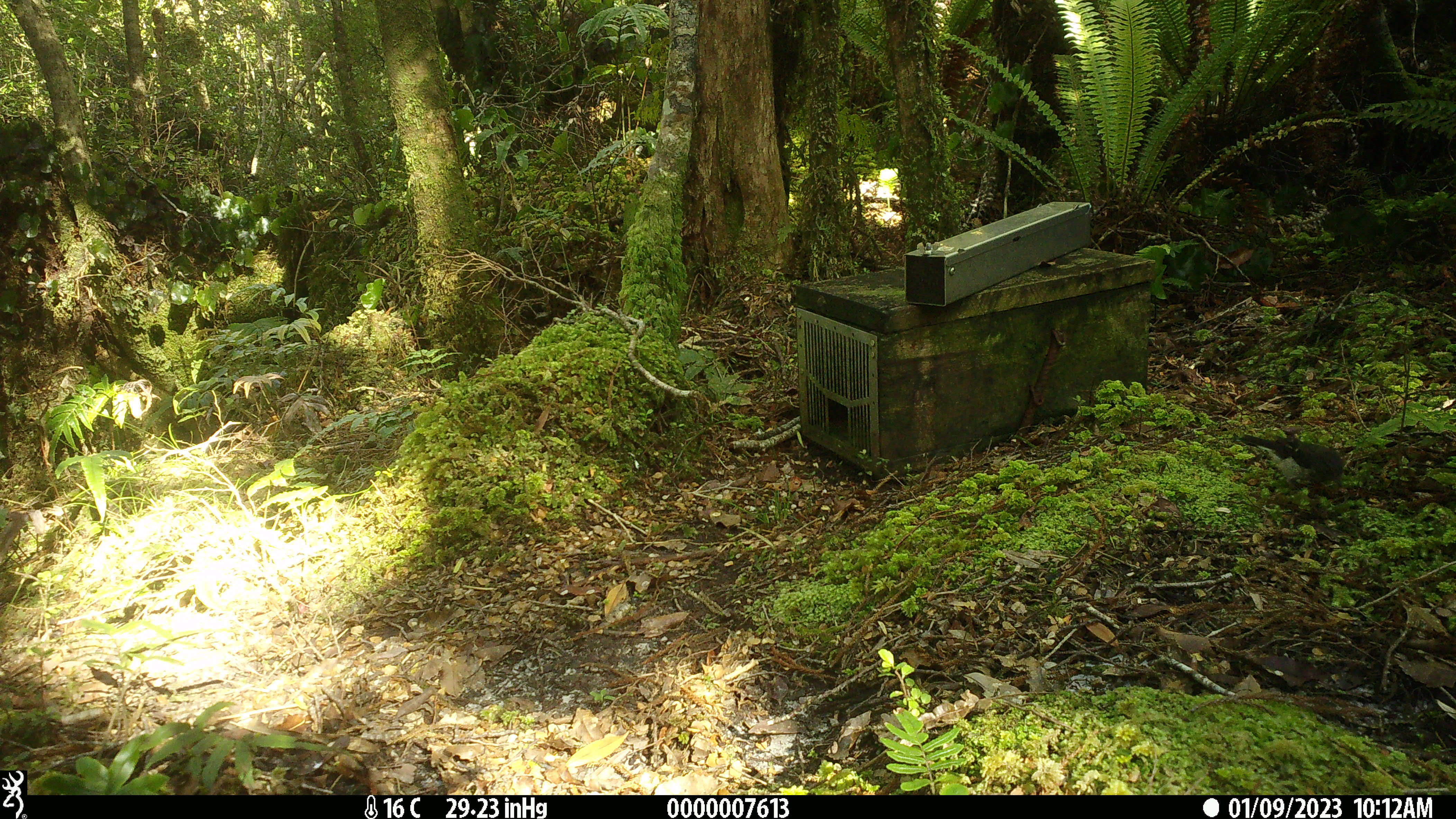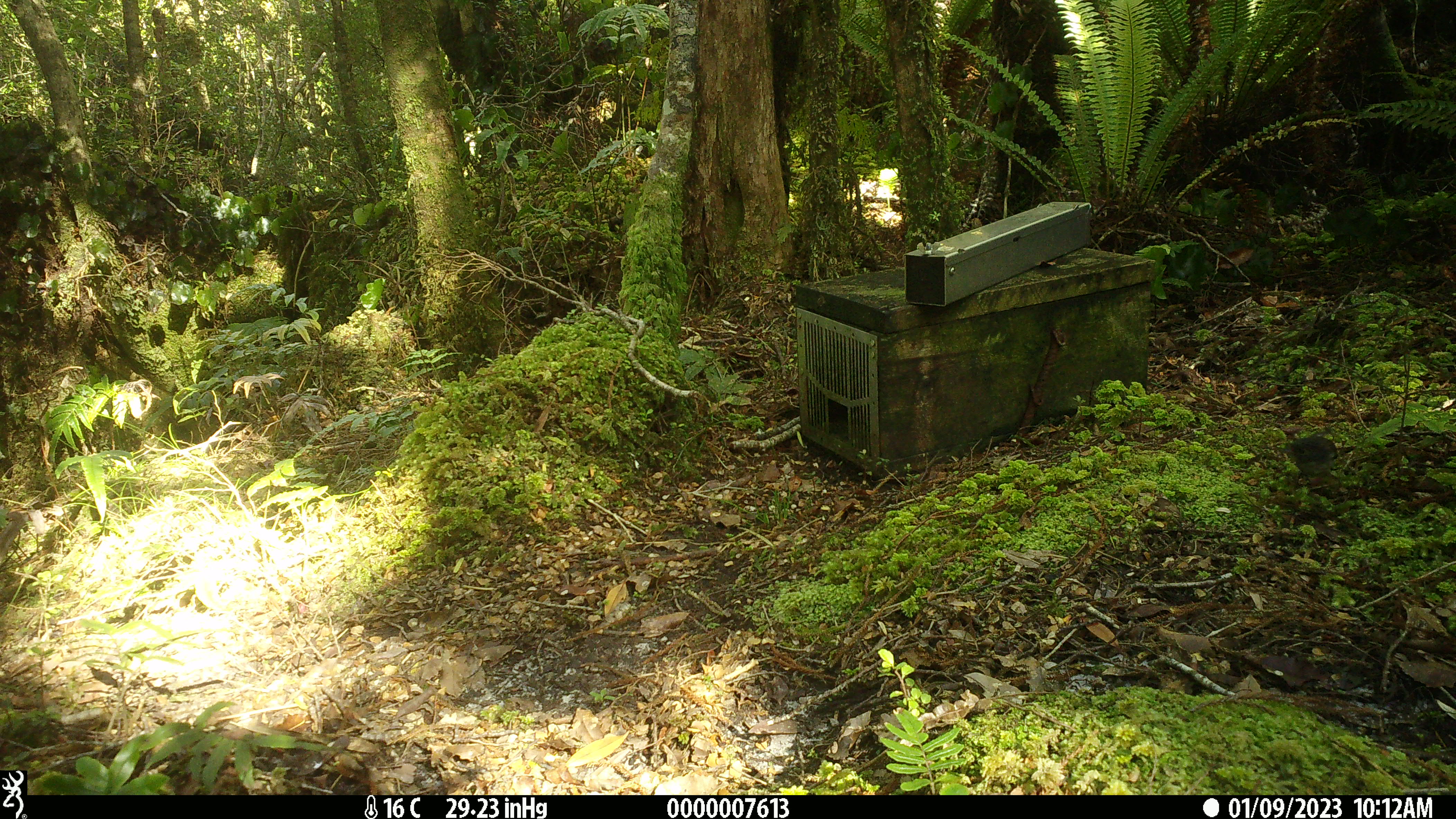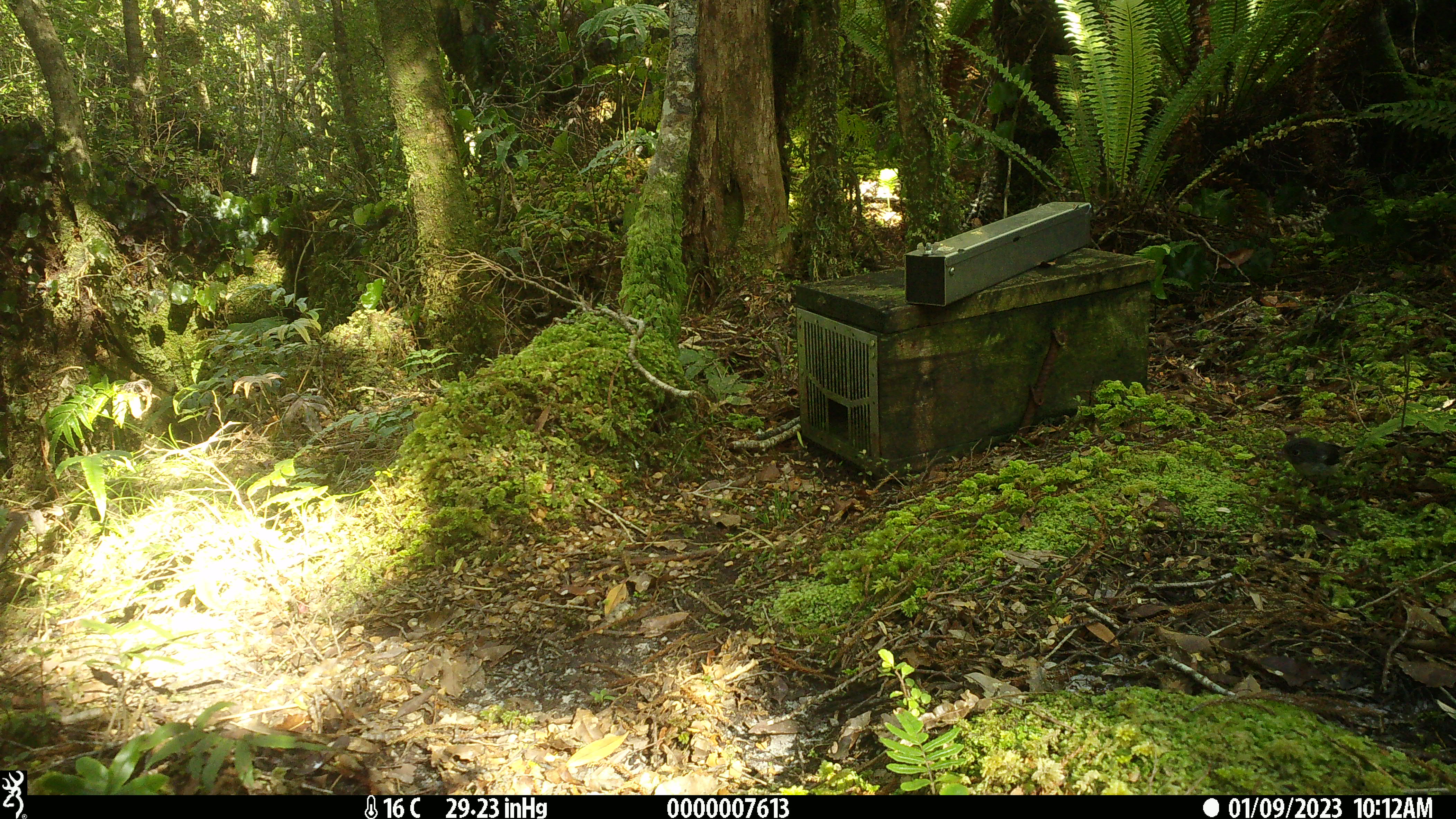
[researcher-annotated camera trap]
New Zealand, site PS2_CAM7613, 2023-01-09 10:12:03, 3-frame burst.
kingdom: Animalia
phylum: Chordata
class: Aves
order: Passeriformes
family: Petroicidae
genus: Petroica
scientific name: Petroica macrocephala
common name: tomtit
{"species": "tomtit (Petroica macrocephala)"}